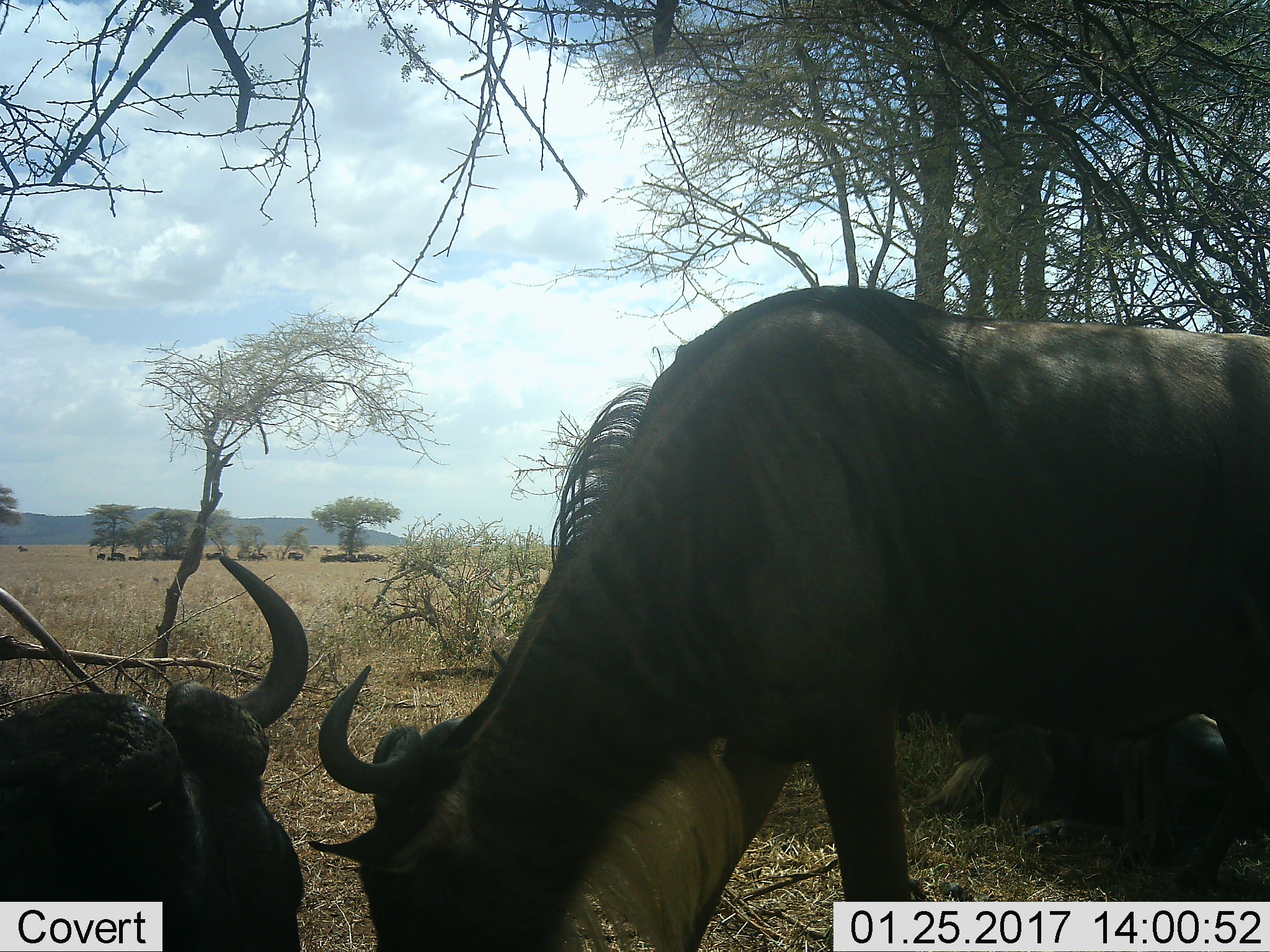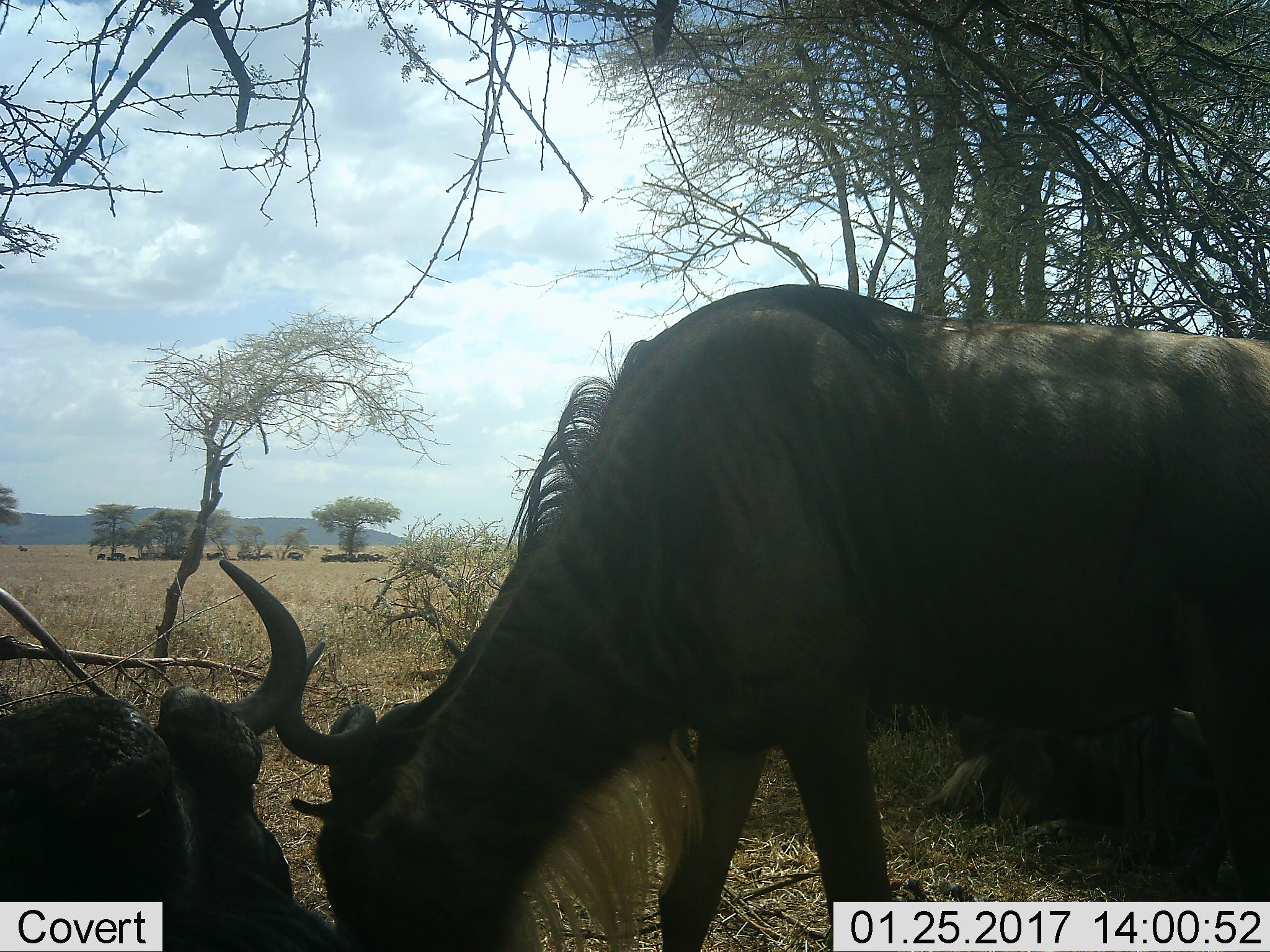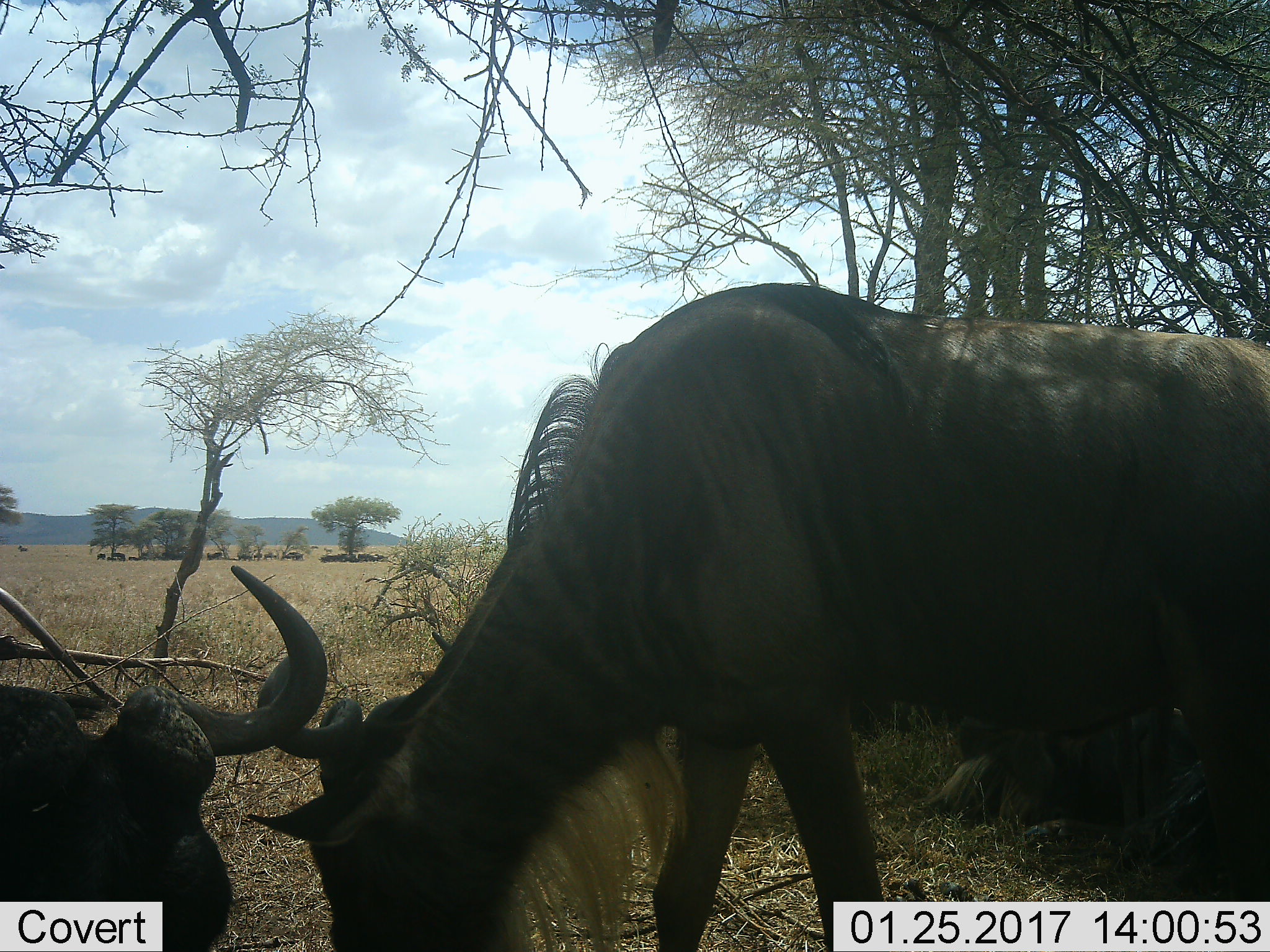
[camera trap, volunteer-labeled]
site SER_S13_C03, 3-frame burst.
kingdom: Animalia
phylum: Chordata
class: Mammalia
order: Artiodactyla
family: Bovidae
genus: Connochaetes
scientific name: Connochaetes taurinus taurinus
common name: blue wildebeest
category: wildebeestblue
Wildebeestblue (blue wildebeest) (Connochaetes taurinus taurinus), count 11-50. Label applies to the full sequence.